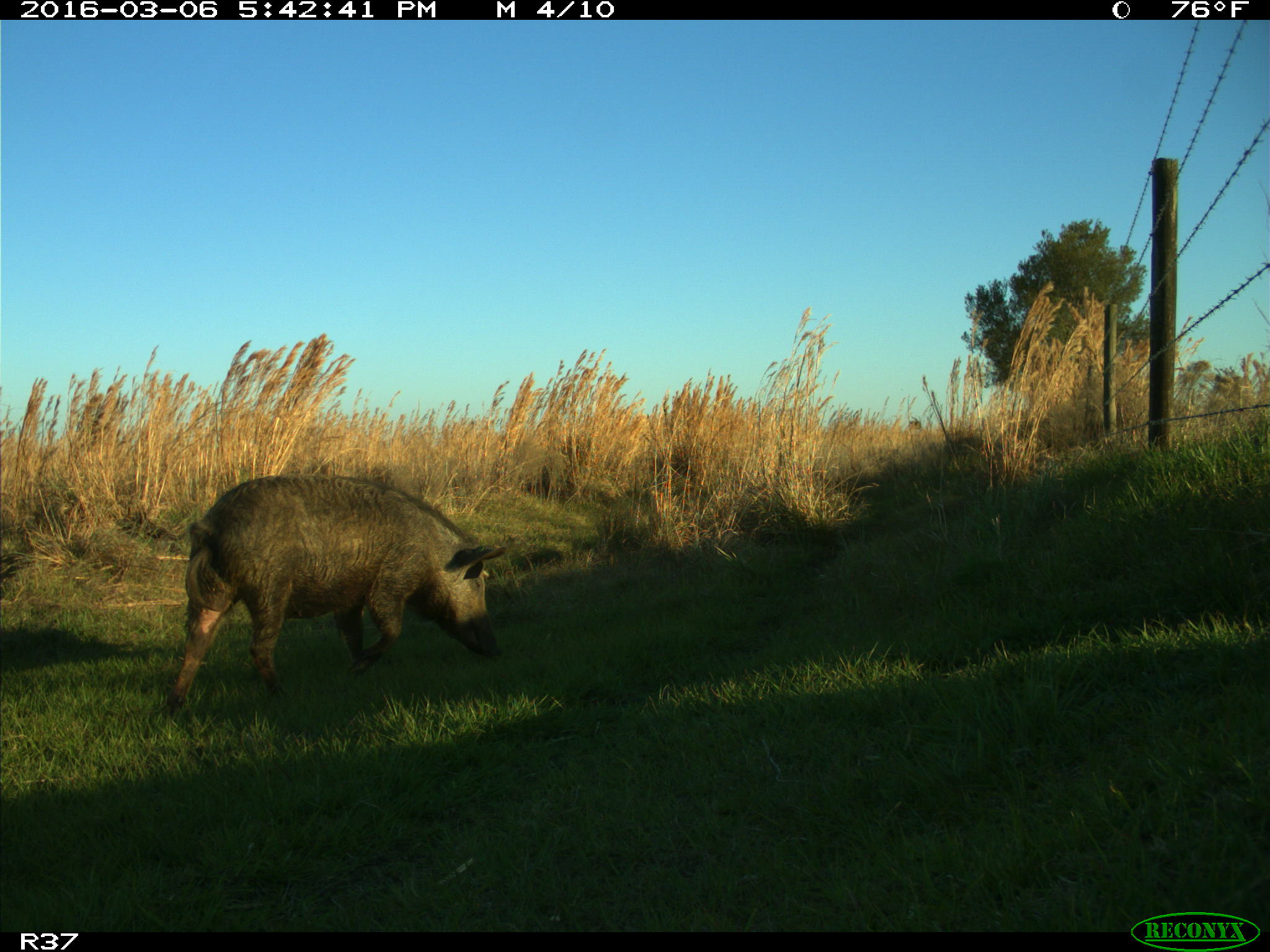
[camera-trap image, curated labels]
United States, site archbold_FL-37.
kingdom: Animalia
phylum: Chordata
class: Mammalia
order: Artiodactyla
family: Suidae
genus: Sus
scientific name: Sus scrofa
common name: wild boar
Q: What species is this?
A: Sus scrofa (wild boar).